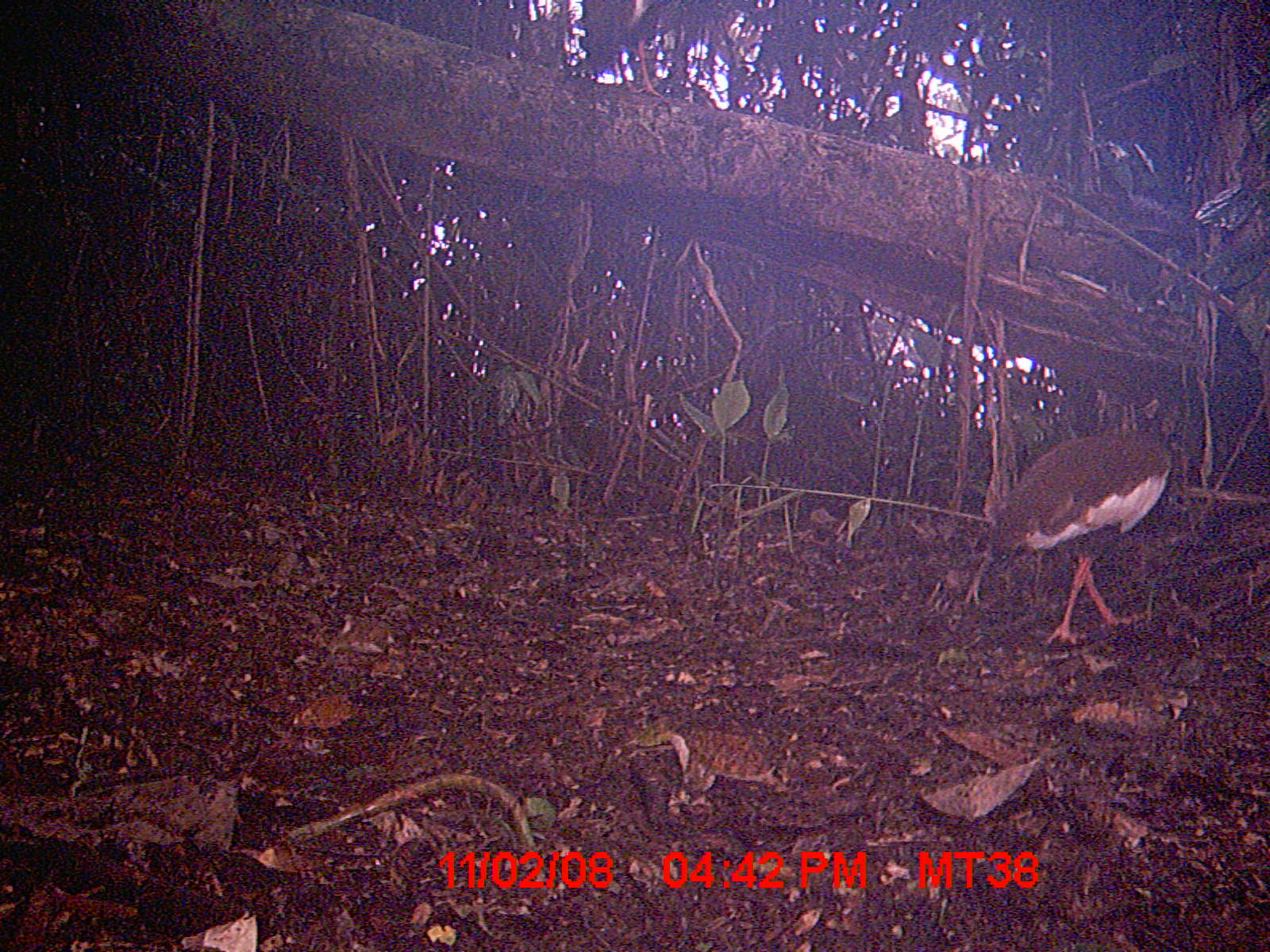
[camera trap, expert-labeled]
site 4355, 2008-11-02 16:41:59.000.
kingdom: Animalia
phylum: Chordata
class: Aves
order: Cuculiformes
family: Cuculidae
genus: Coua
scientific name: Coua serriana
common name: red-breasted coua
Coua serriana (red-breasted coua), count 2.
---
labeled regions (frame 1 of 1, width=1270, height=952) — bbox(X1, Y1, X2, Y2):
coua serriana: bbox(988, 415, 1175, 644)